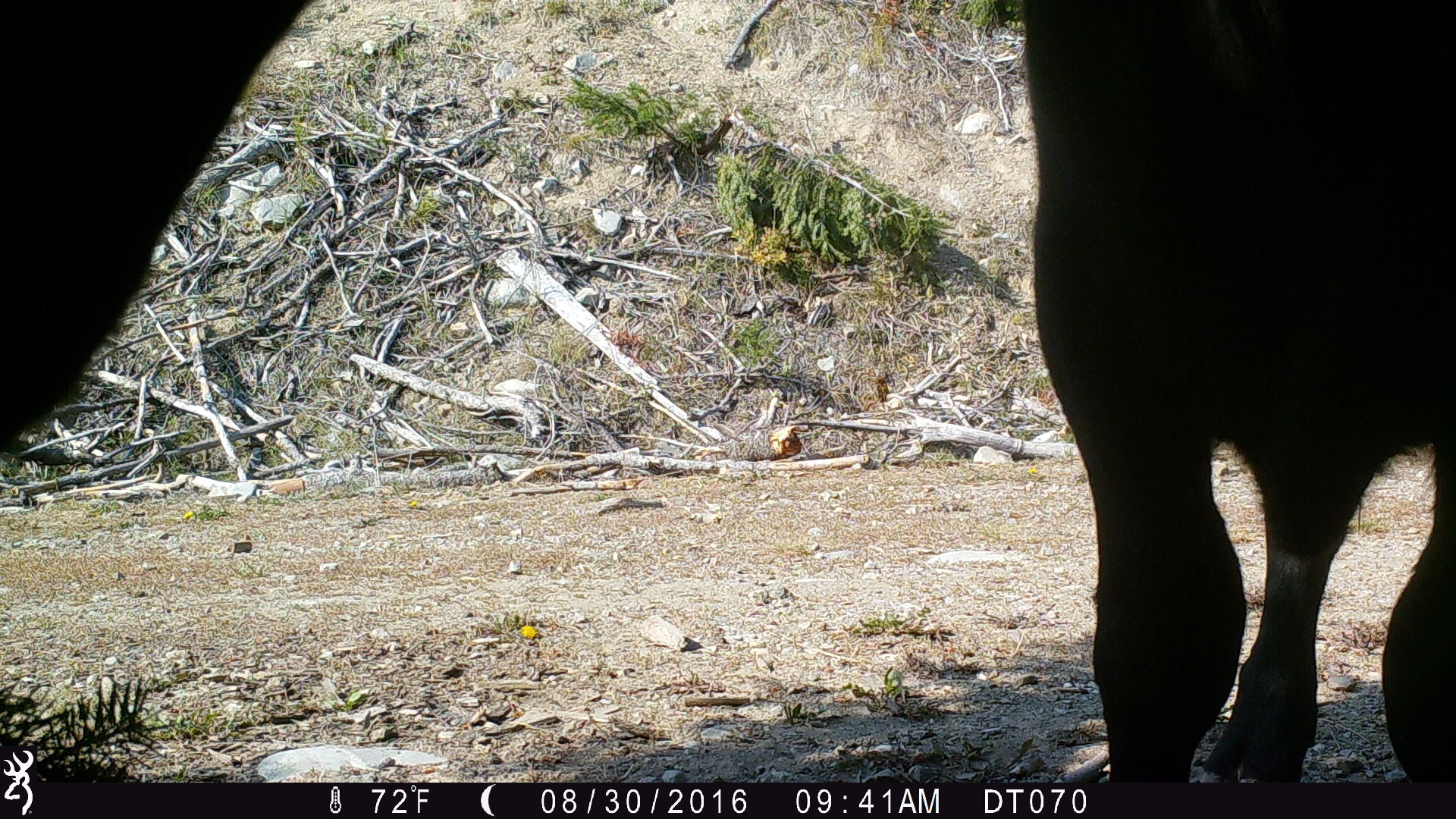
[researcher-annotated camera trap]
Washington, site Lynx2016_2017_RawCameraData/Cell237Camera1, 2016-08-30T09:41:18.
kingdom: Animalia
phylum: Chordata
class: Mammalia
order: Artiodactyla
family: Bovidae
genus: Bos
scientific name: Bos taurus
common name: domestic cattle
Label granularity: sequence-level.